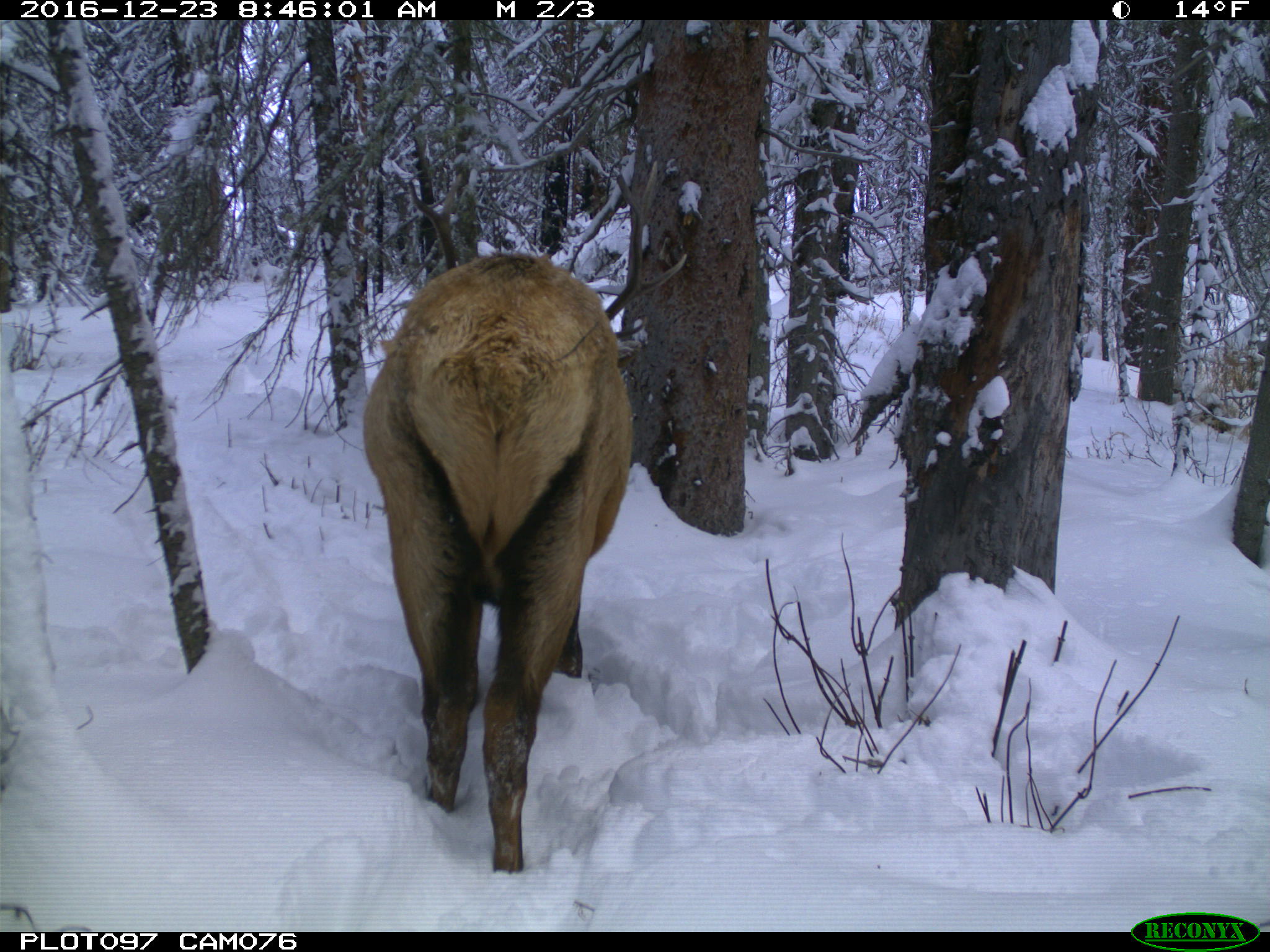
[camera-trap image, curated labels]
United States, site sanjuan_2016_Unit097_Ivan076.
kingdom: Animalia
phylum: Chordata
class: Mammalia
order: Artiodactyla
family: Cervidae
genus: Cervus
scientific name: Cervus elaphus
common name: red deer